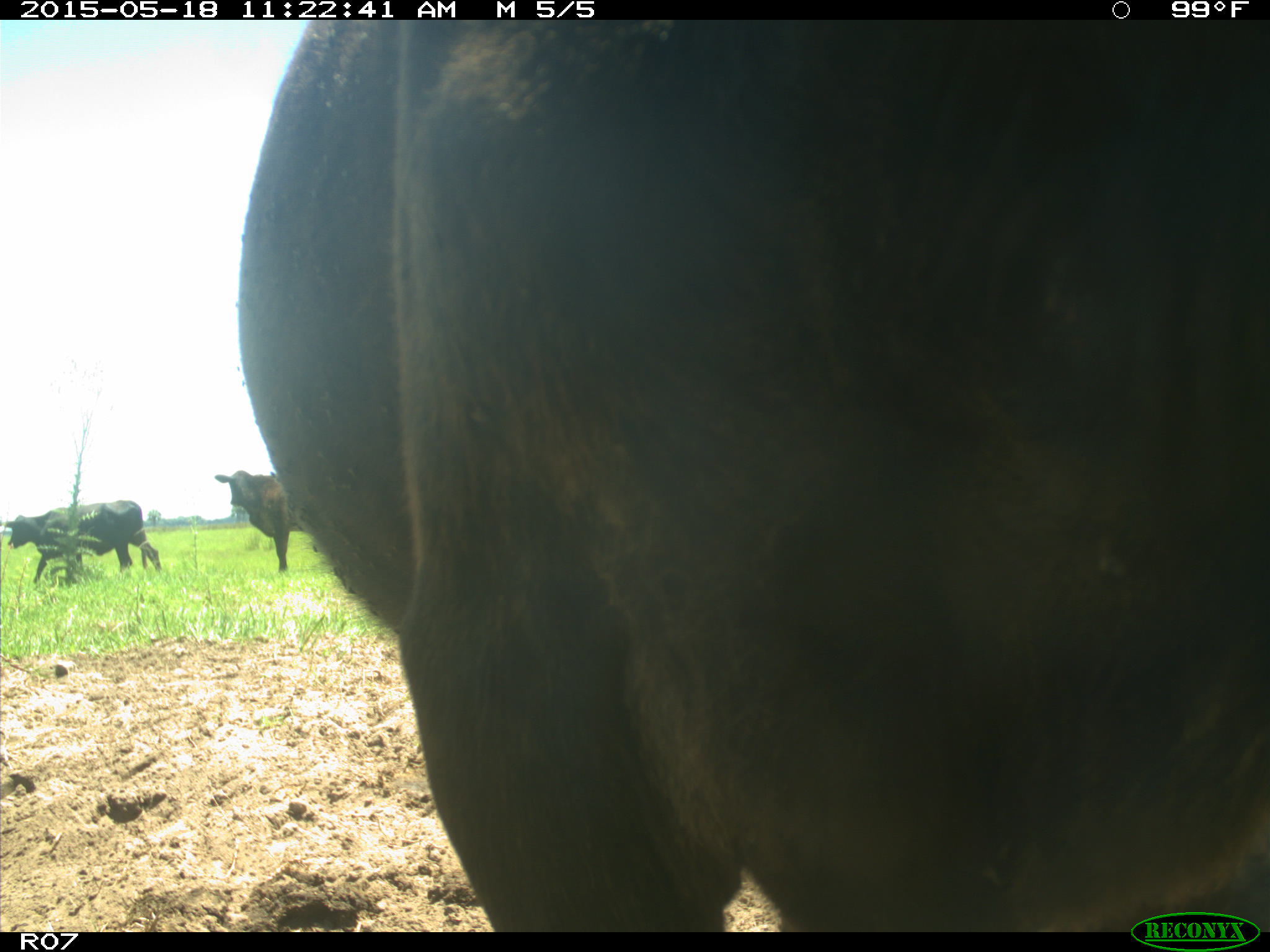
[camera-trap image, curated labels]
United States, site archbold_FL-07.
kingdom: Animalia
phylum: Chordata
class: Mammalia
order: Artiodactyla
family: Bovidae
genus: Bos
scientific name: Bos taurus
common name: domestic cow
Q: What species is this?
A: Bos taurus (domestic cow).